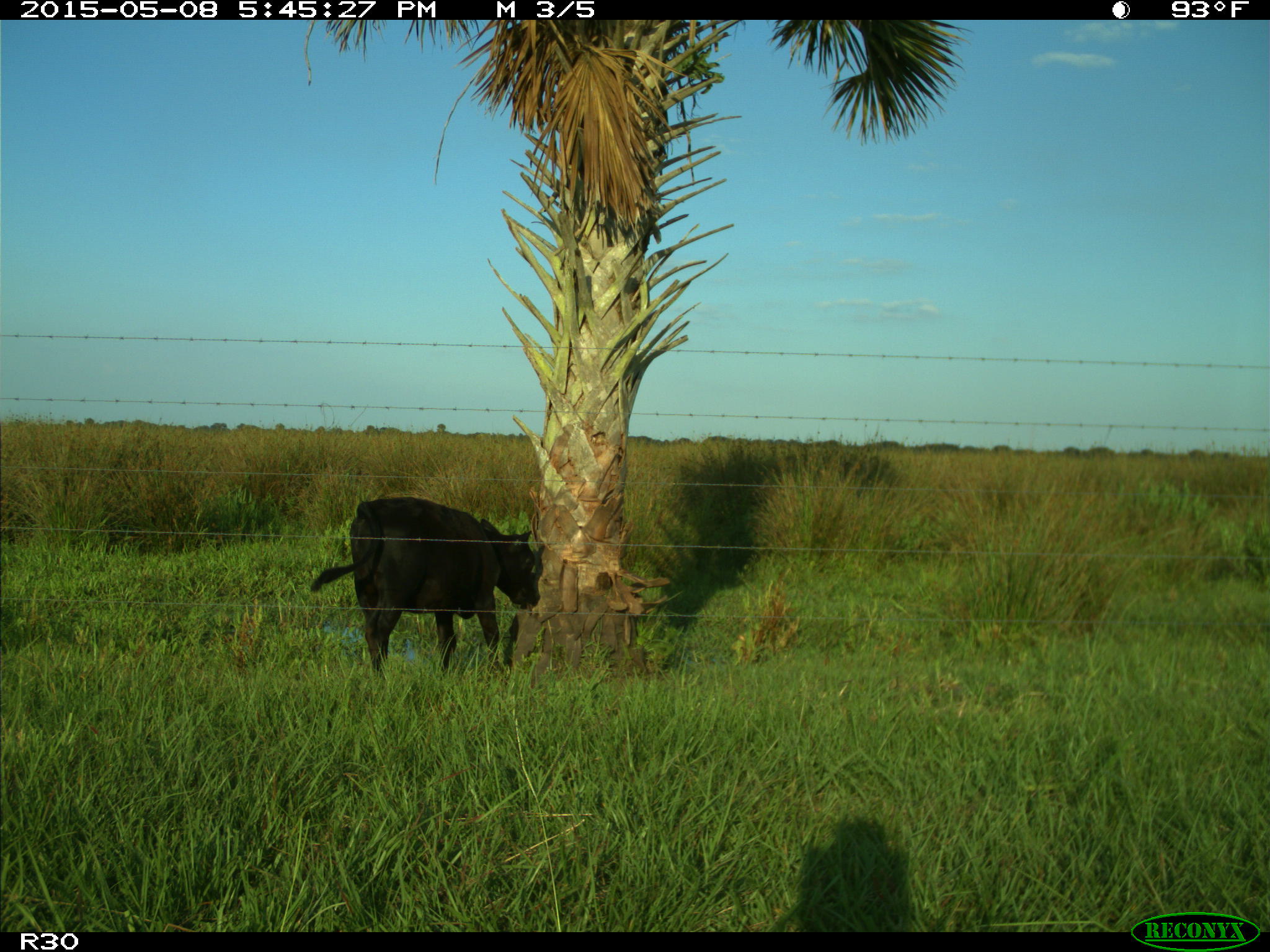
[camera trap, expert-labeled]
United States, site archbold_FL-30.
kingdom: Animalia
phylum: Chordata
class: Mammalia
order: Artiodactyla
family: Bovidae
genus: Bos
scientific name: Bos taurus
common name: domestic cow